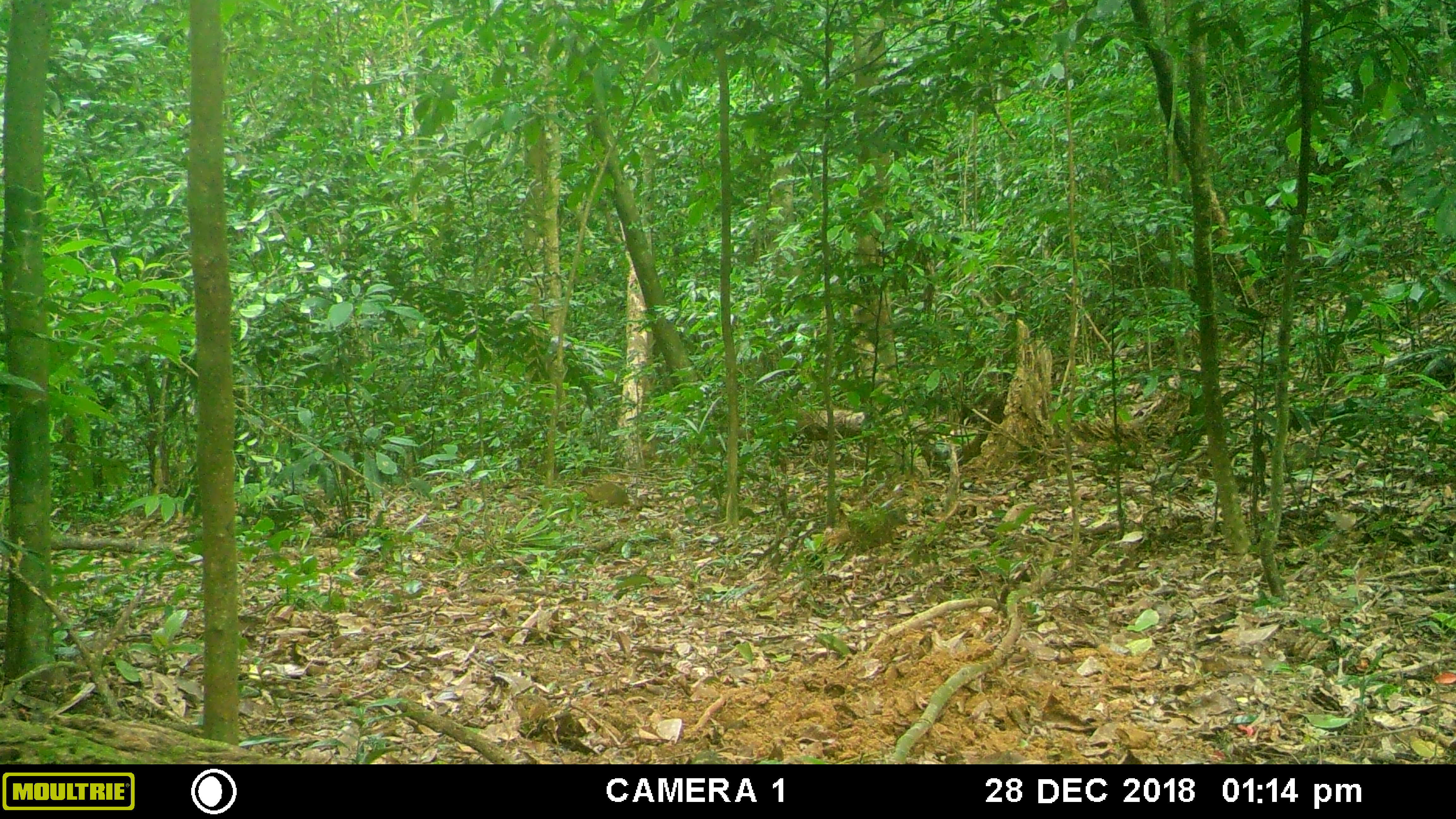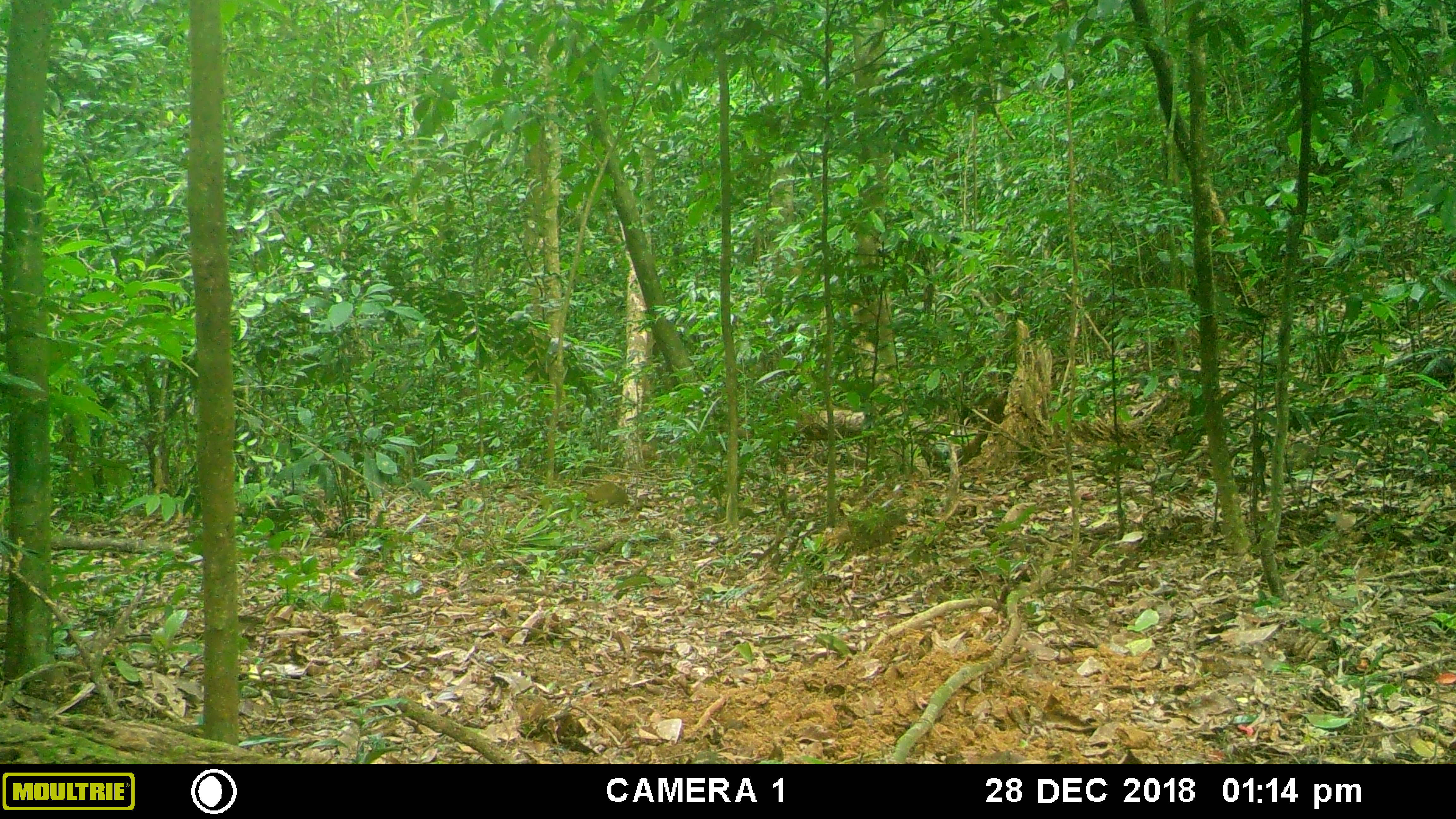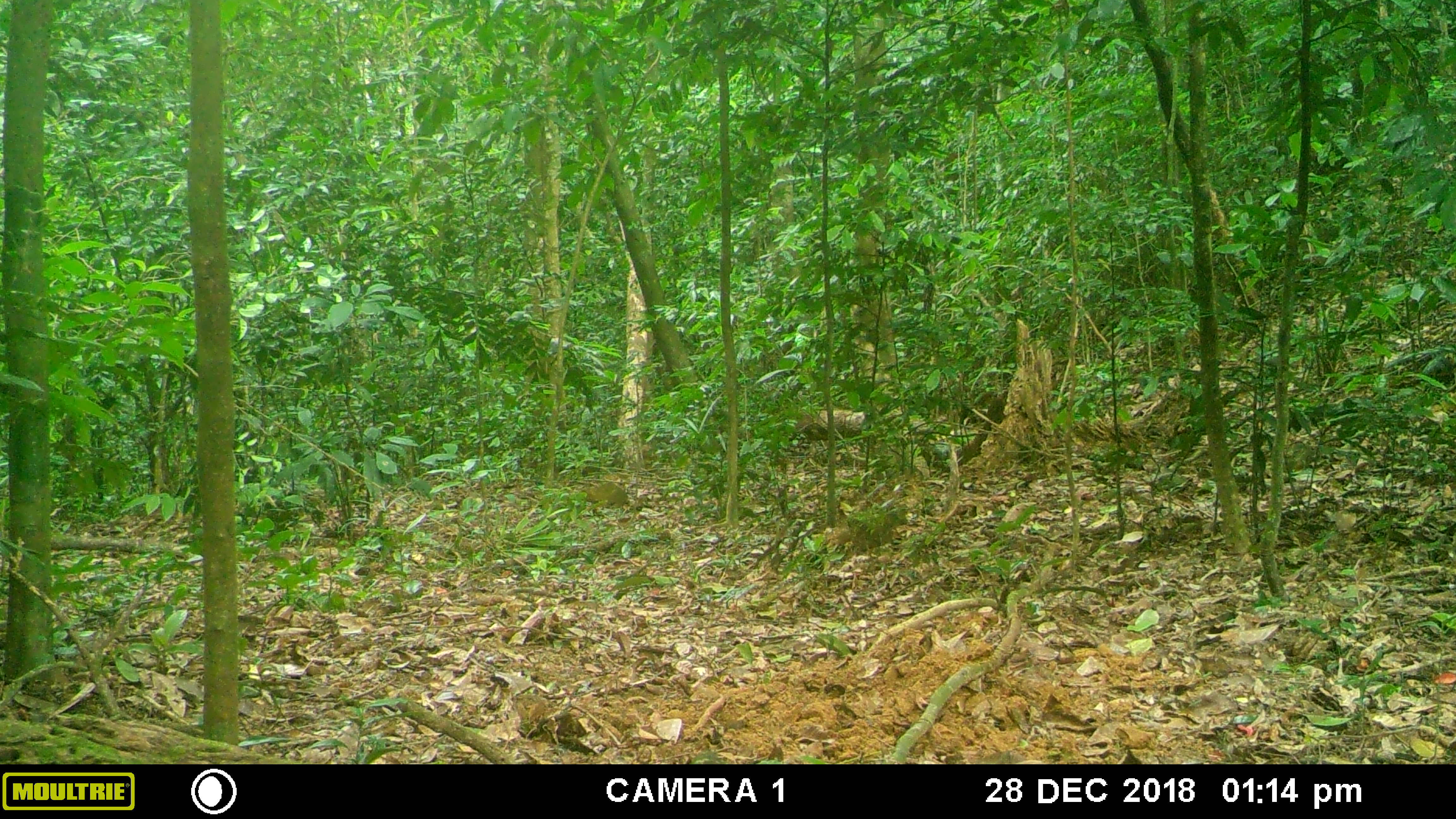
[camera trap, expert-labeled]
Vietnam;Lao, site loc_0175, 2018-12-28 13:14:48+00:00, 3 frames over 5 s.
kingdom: Animalia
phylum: Chordata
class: Mammalia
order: Artiodactyla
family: Suidae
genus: Sus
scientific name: Sus scrofa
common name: eurasian wild pig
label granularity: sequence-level